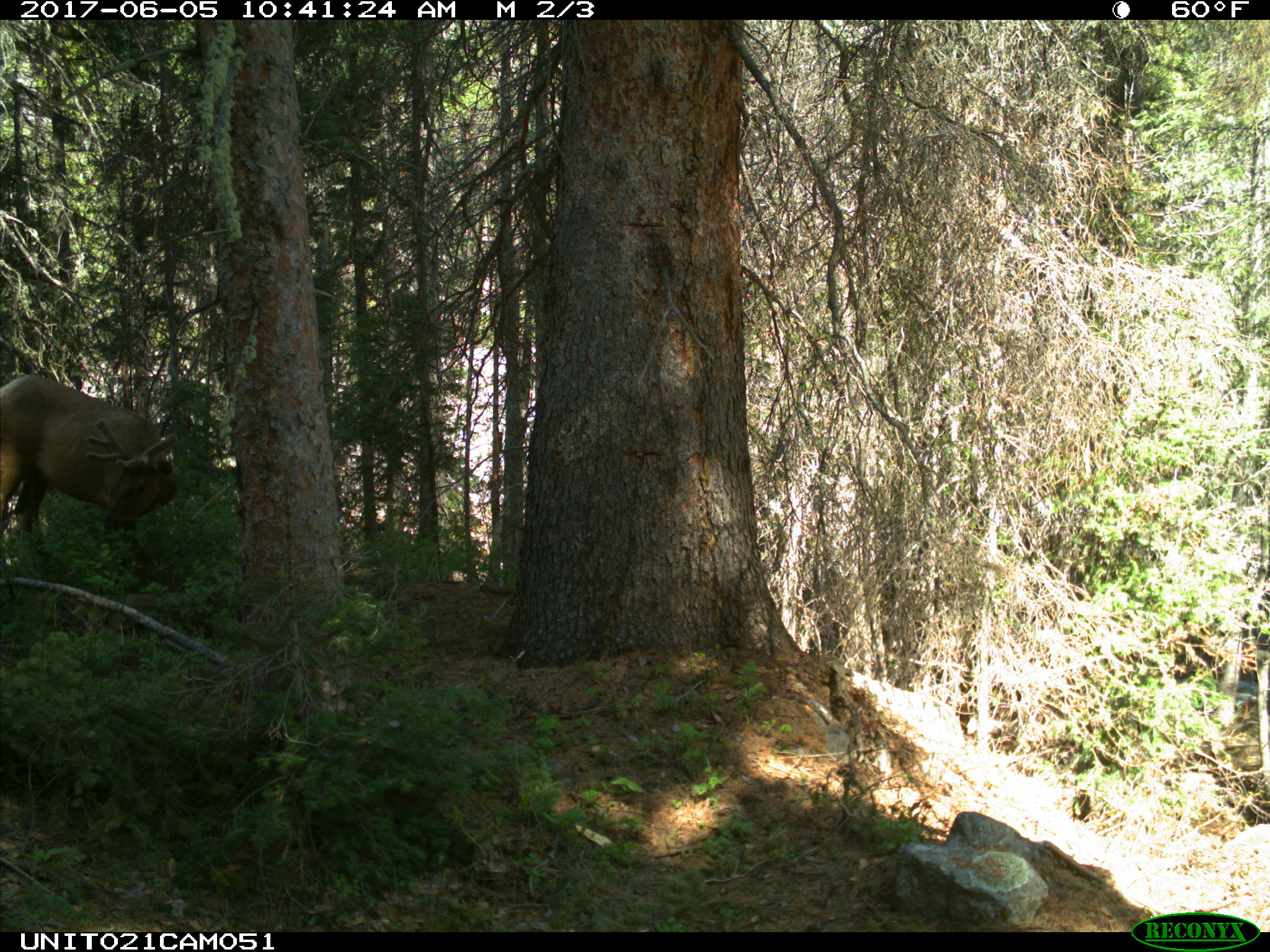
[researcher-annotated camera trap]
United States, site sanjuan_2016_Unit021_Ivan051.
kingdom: Animalia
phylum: Chordata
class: Mammalia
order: Artiodactyla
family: Cervidae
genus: Cervus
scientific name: Cervus elaphus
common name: red deer